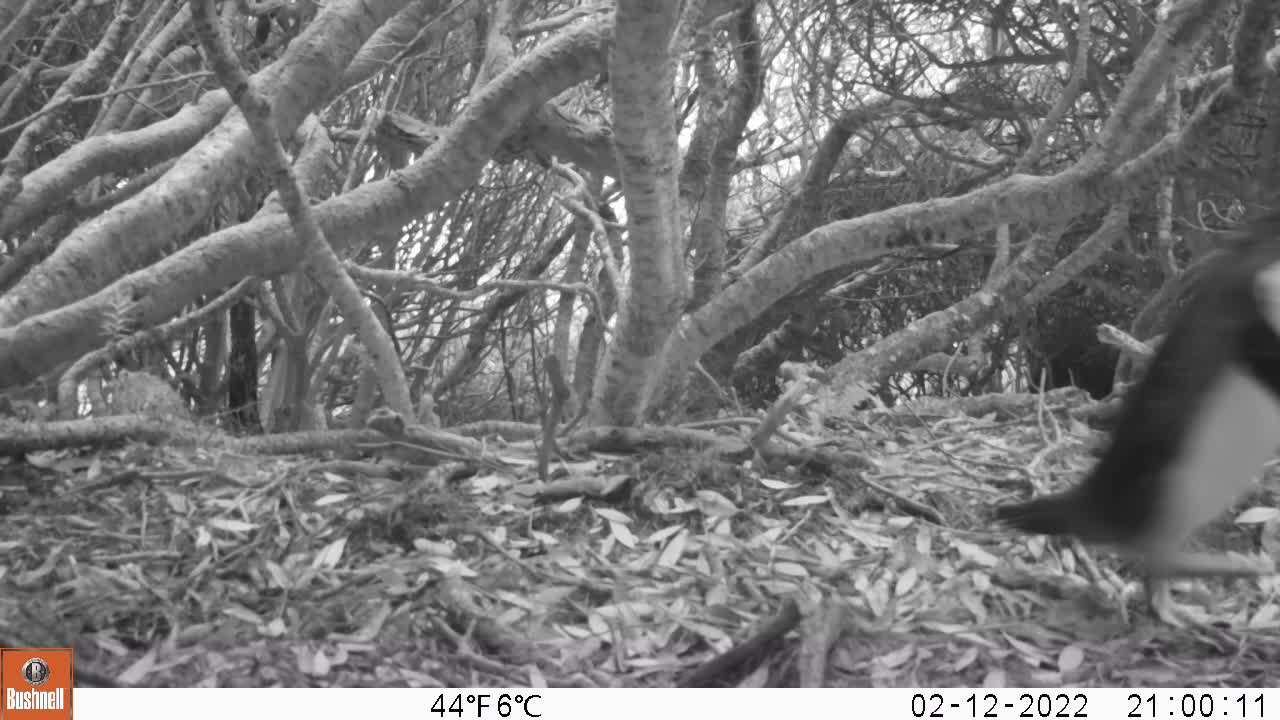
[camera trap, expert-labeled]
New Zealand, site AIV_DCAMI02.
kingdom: Animalia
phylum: Chordata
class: Aves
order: Sphenisciformes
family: Spheniscidae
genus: Megadyptes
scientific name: Megadyptes antipodes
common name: yellow-eyed penguin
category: yellow eyed penguin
Yellow eyed penguin (yellow-eyed penguin) (Megadyptes antipodes).